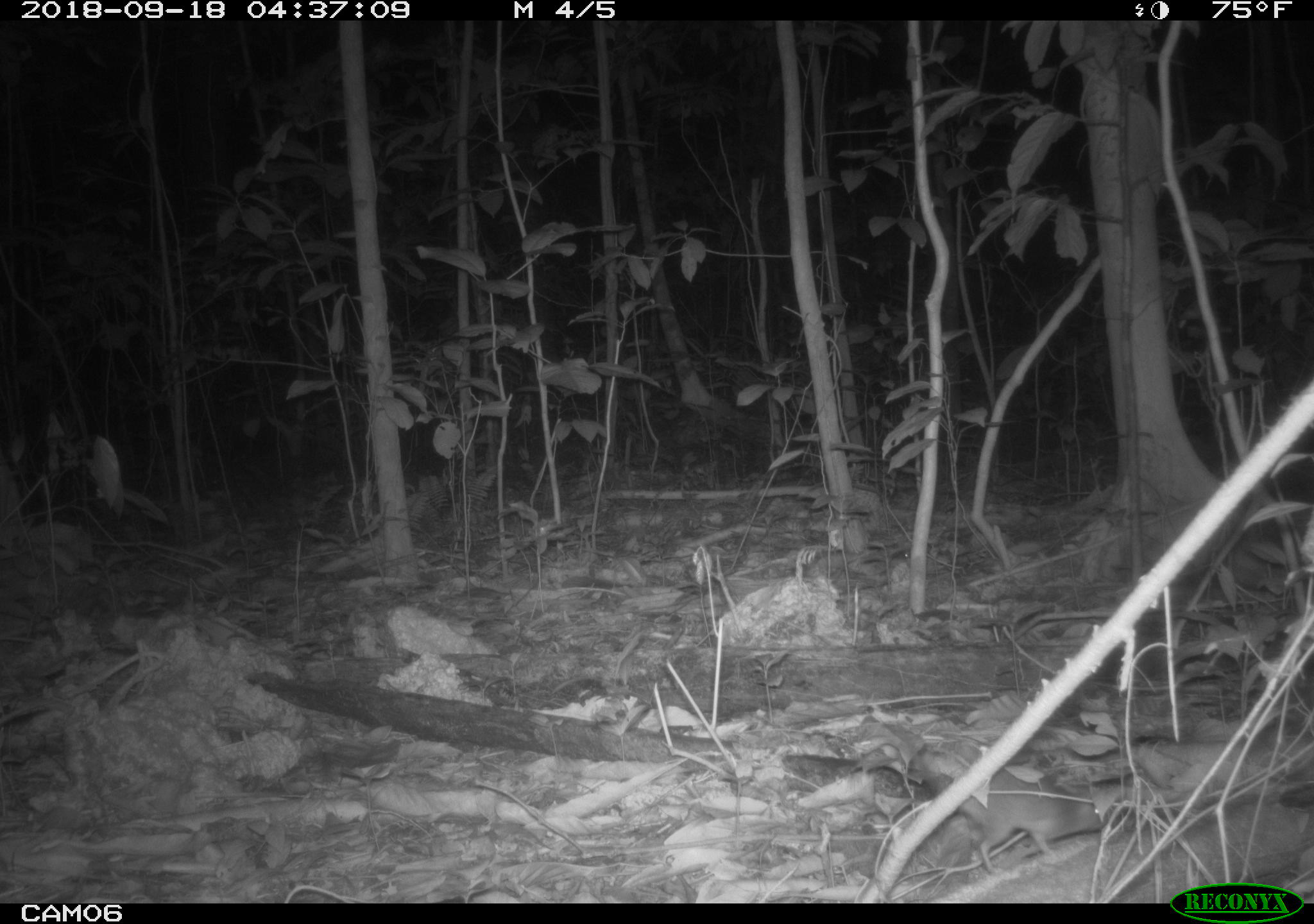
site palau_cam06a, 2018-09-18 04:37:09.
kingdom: Animalia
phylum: Chordata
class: Mammalia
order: Rodentia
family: Muridae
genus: Rattus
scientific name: Rattus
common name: rat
Rat (Rattus).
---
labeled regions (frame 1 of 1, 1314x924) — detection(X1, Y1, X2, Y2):
rat: detection(866, 764, 1121, 891)